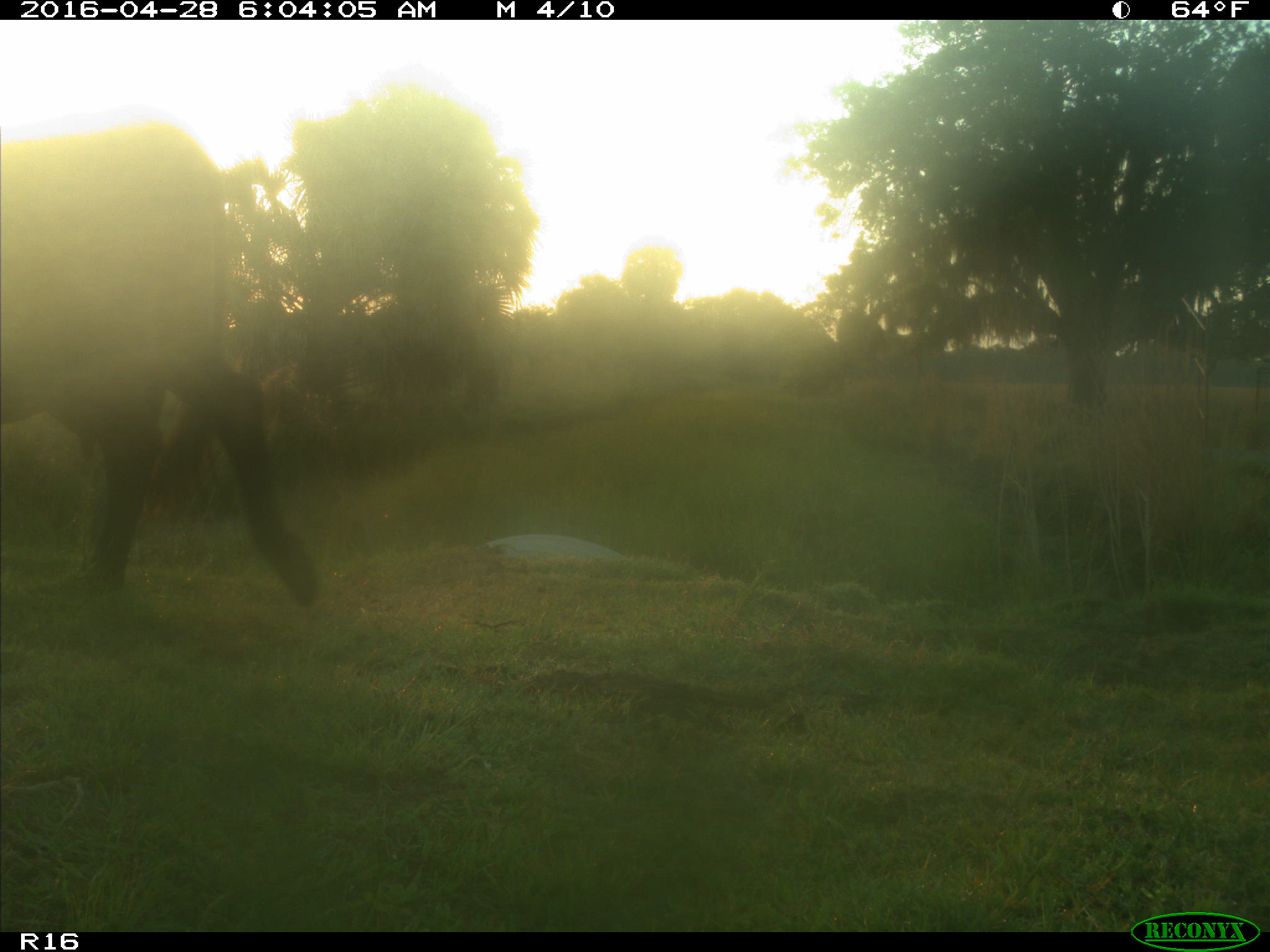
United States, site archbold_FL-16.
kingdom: Animalia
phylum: Chordata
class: Mammalia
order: Artiodactyla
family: Bovidae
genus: Bos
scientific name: Bos taurus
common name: domestic cow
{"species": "Bos taurus (domestic cow)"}